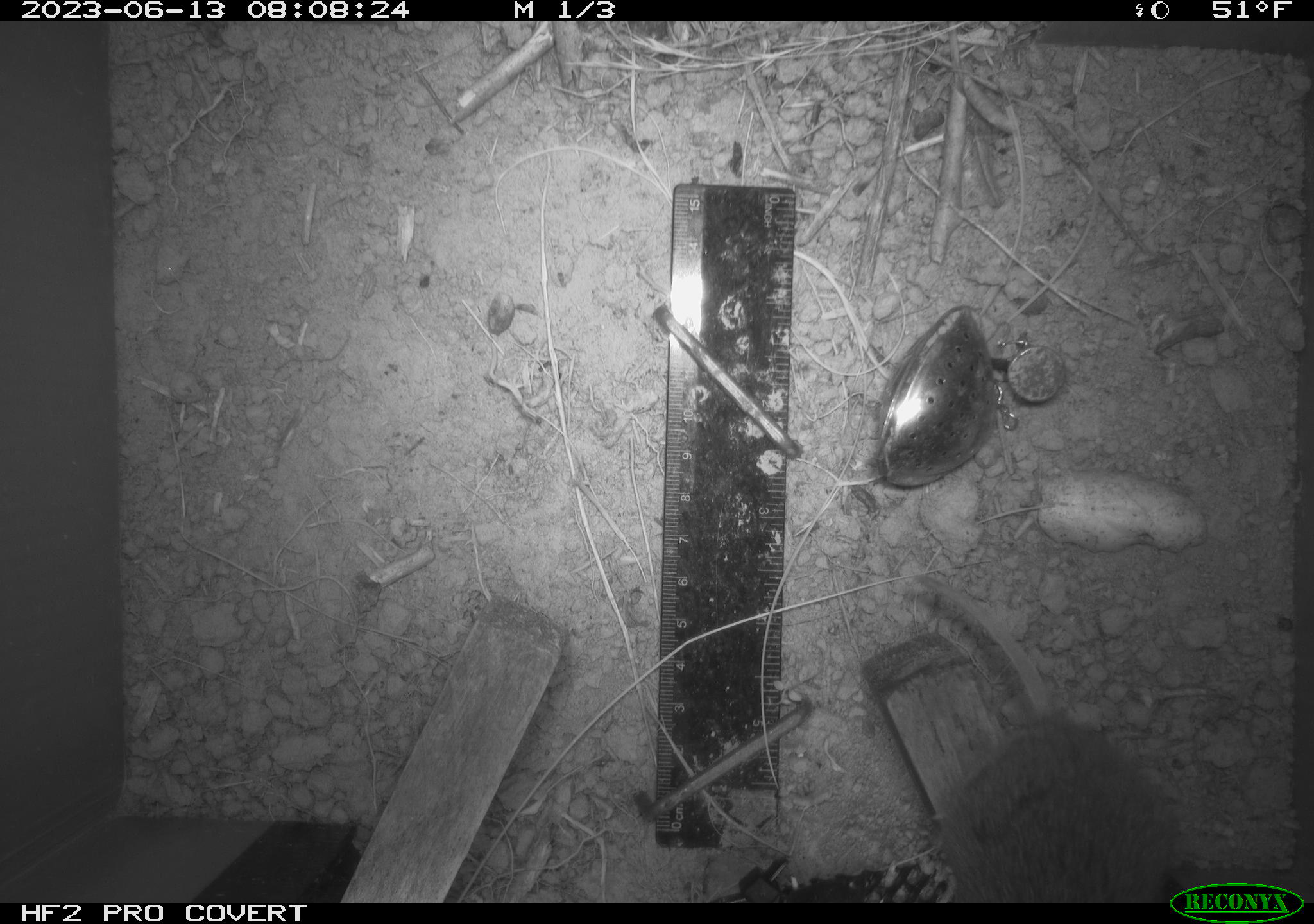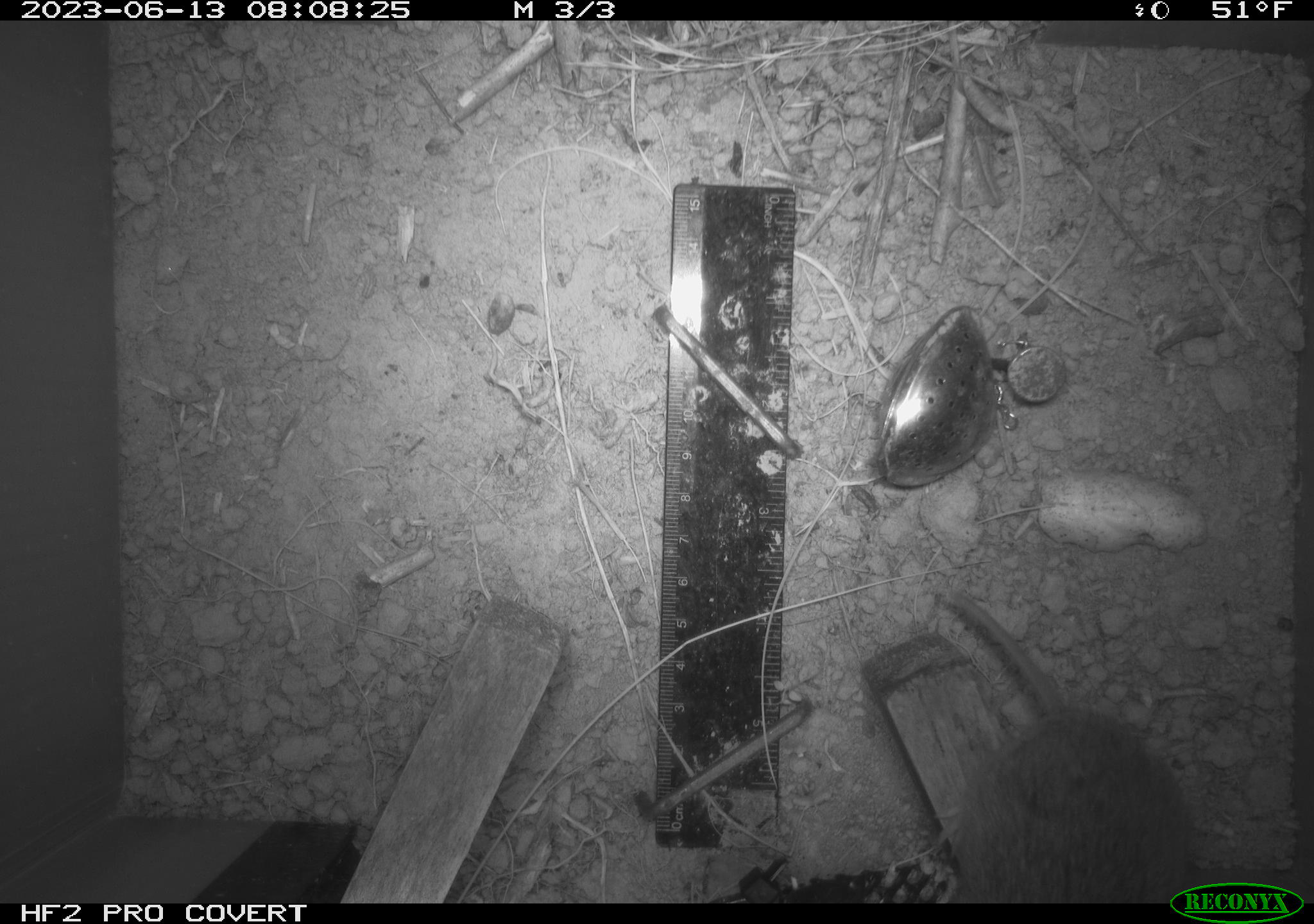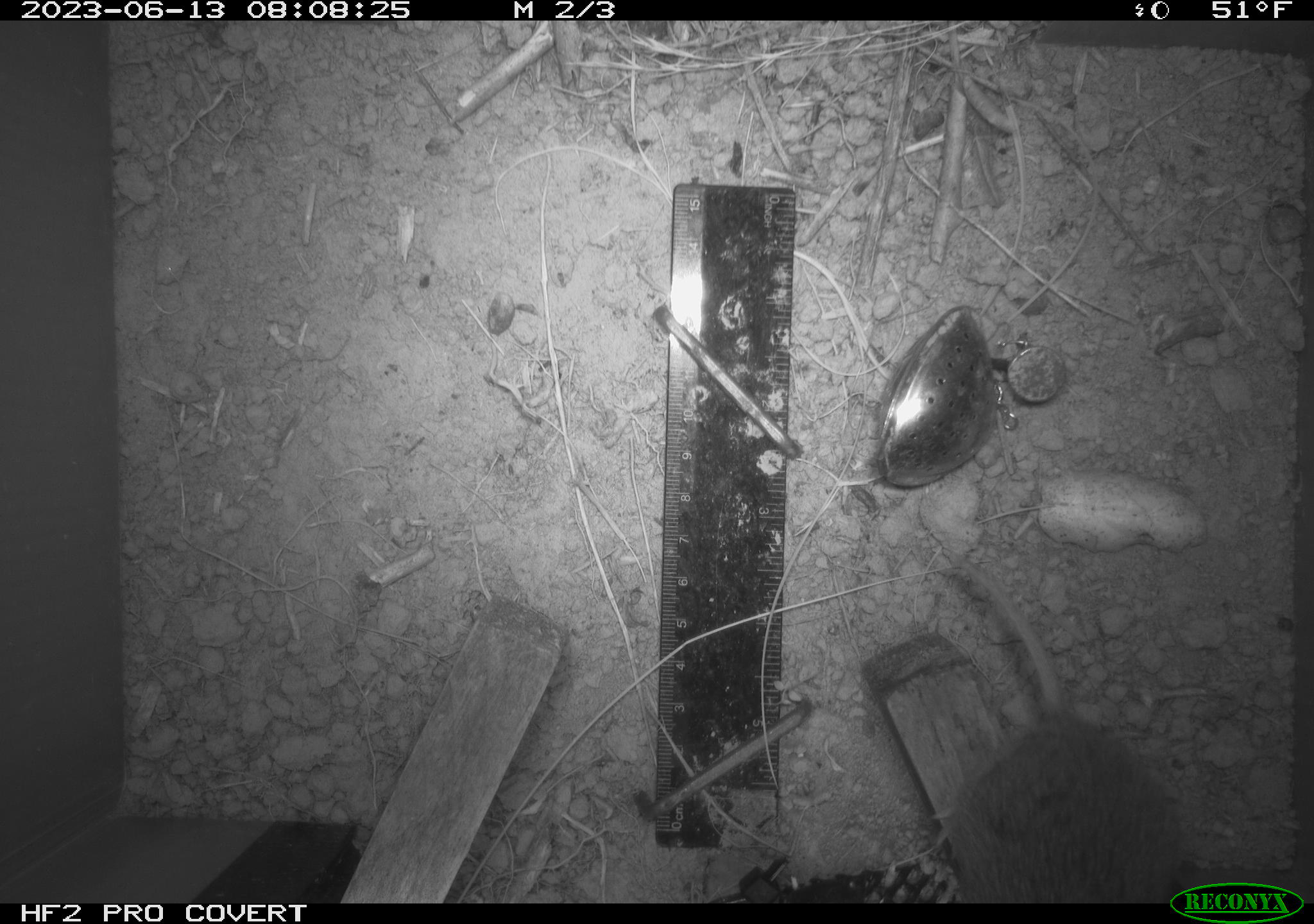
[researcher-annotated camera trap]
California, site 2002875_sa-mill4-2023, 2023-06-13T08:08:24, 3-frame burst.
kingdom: Animalia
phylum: Chordata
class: Mammalia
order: Rodentia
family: Cricetidae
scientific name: Arvicolinae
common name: voles, lemmings, and muskrats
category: arvicolinae subfamily